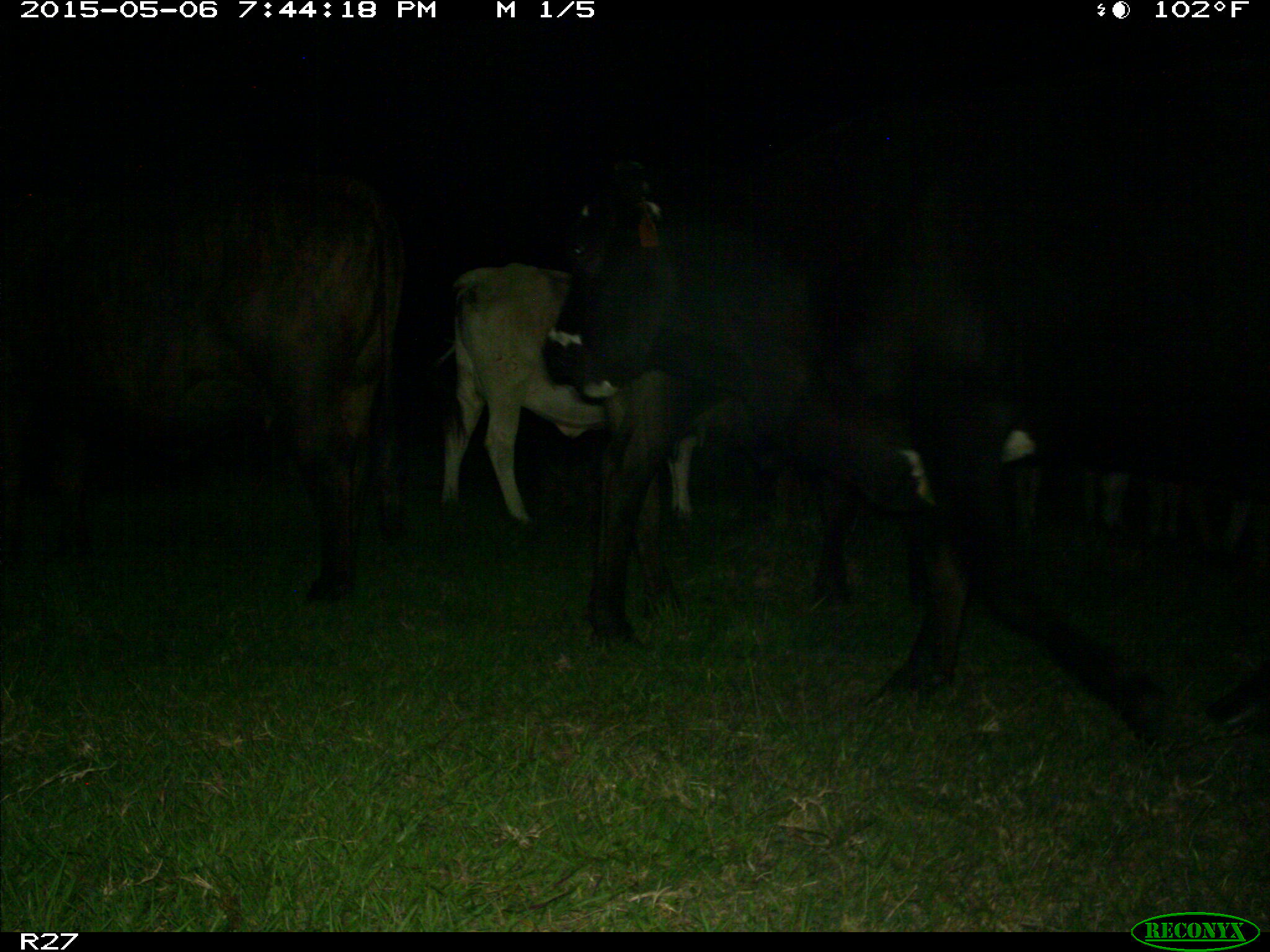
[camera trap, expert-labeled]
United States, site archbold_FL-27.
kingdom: Animalia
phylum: Chordata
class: Mammalia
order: Artiodactyla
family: Bovidae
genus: Bos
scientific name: Bos taurus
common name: domestic cow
Bos taurus (domestic cow).